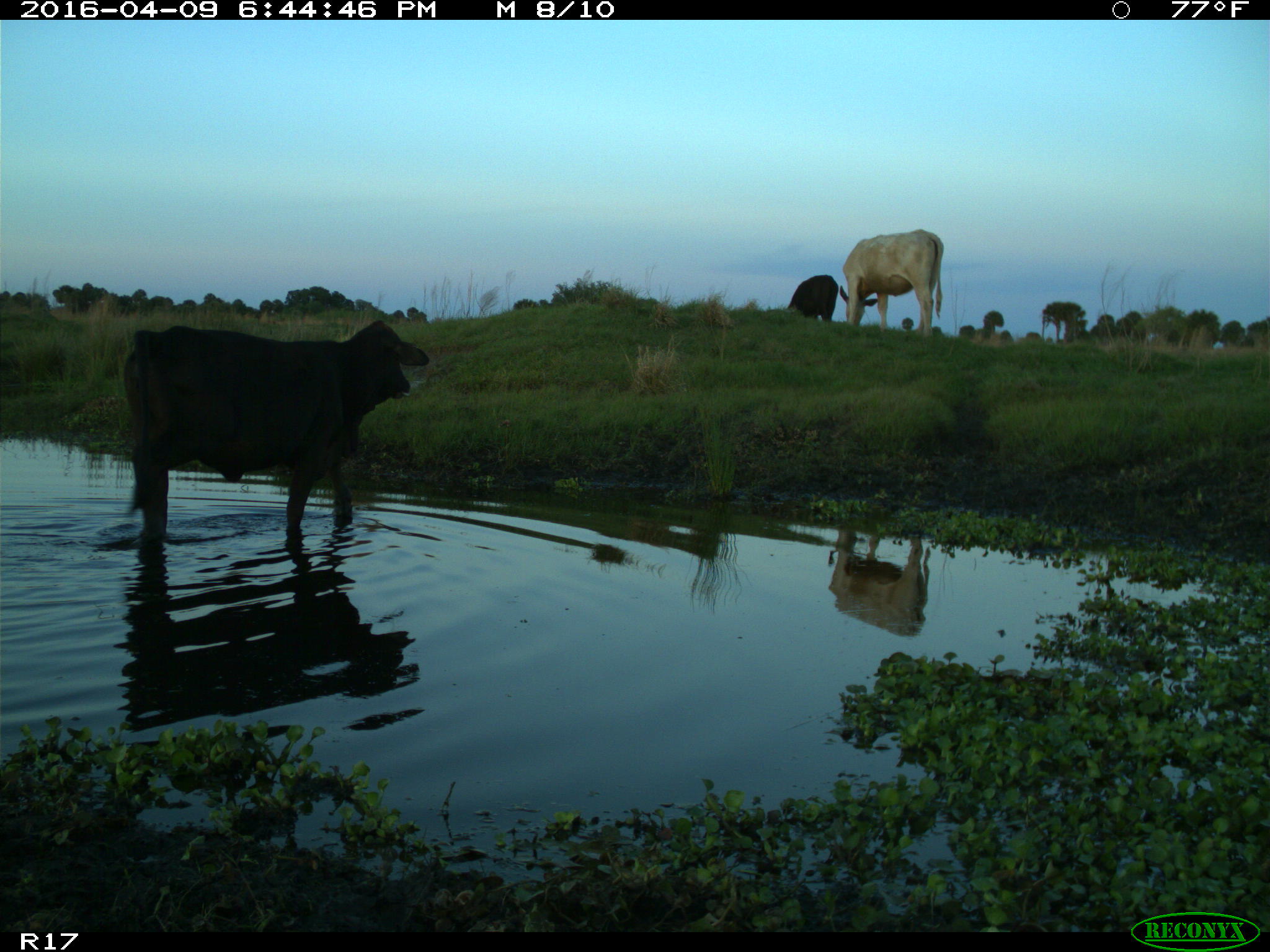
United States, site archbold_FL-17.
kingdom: Animalia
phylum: Chordata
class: Mammalia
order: Artiodactyla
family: Bovidae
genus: Bos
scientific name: Bos taurus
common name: domestic cow